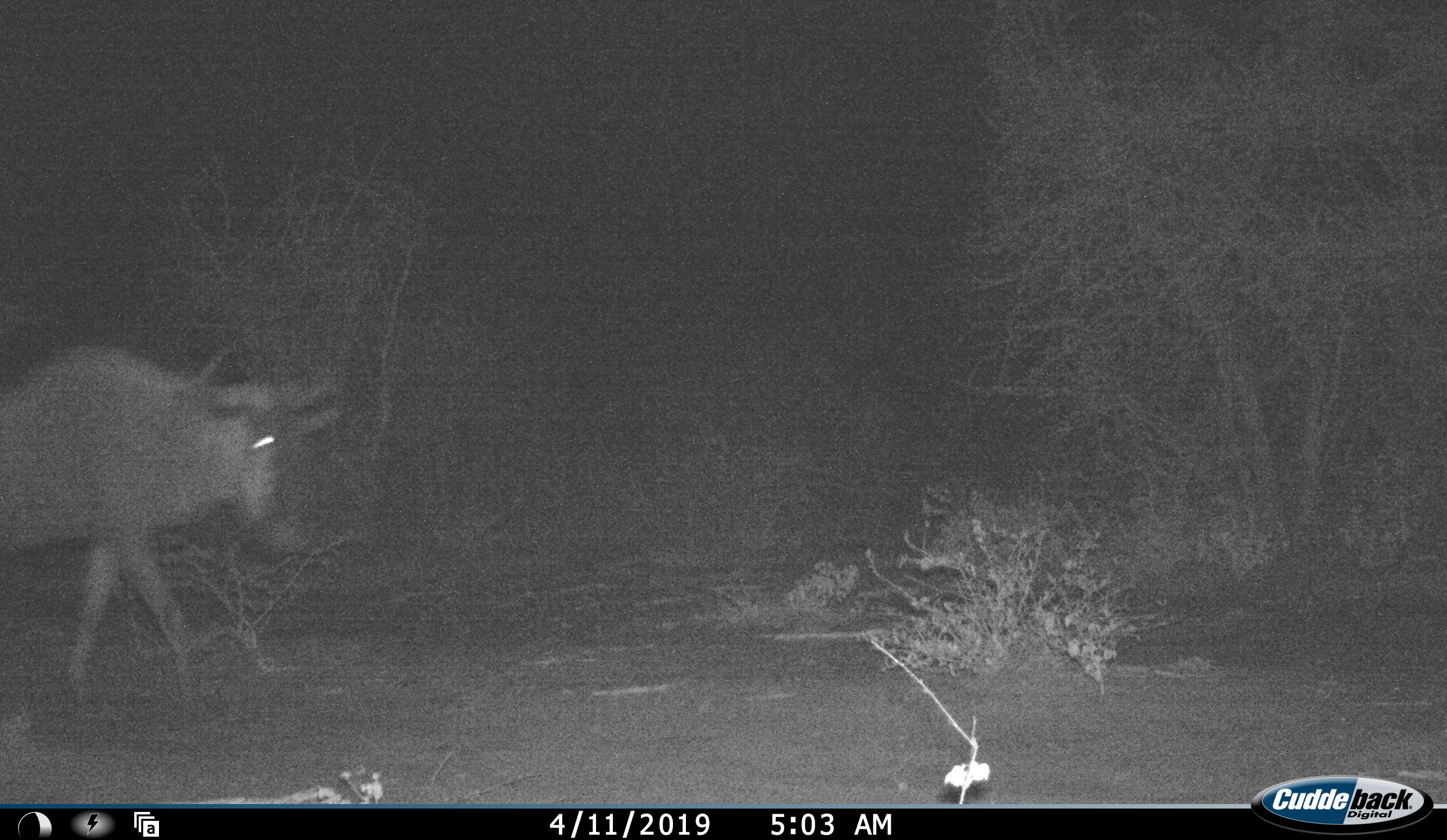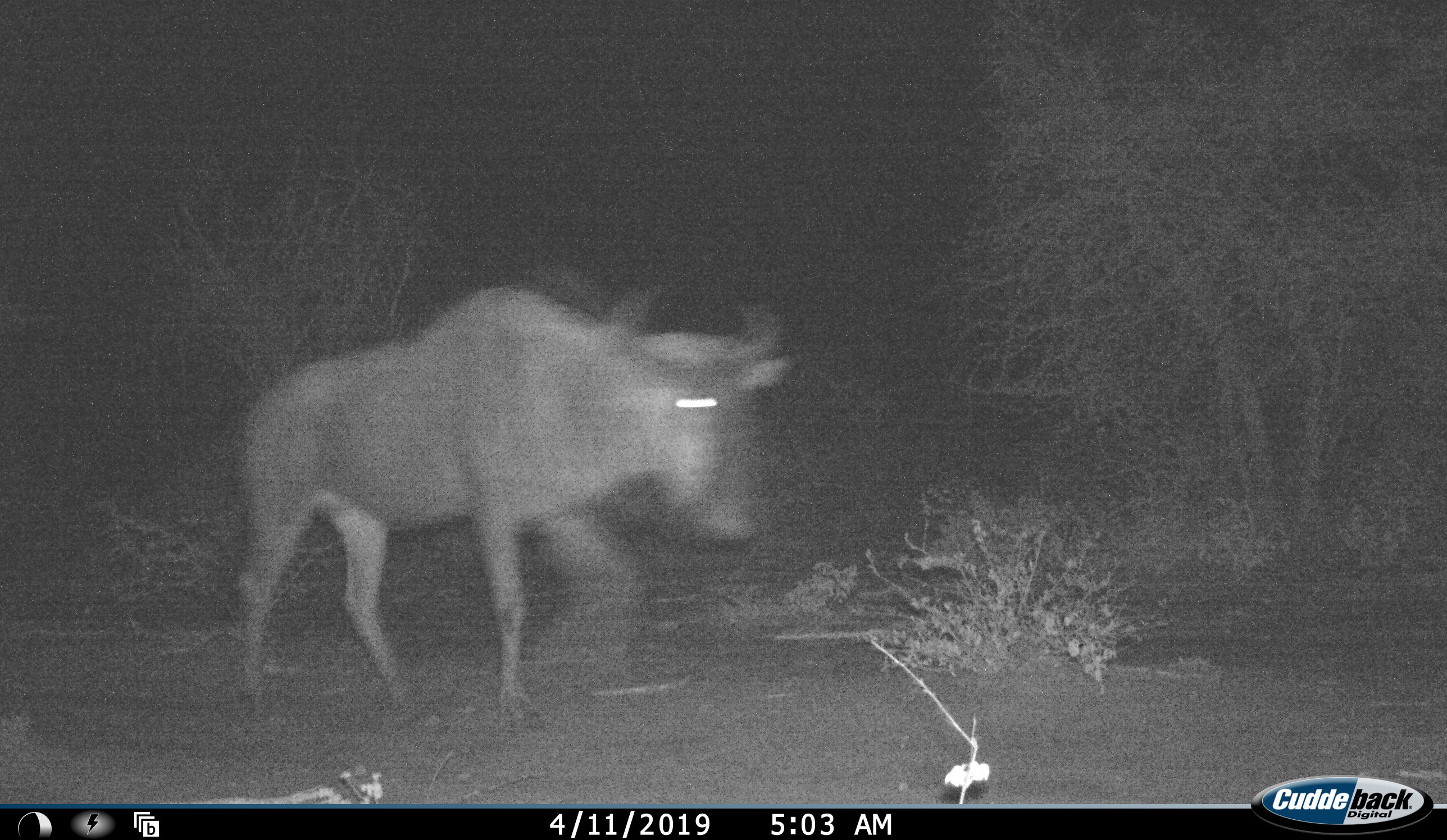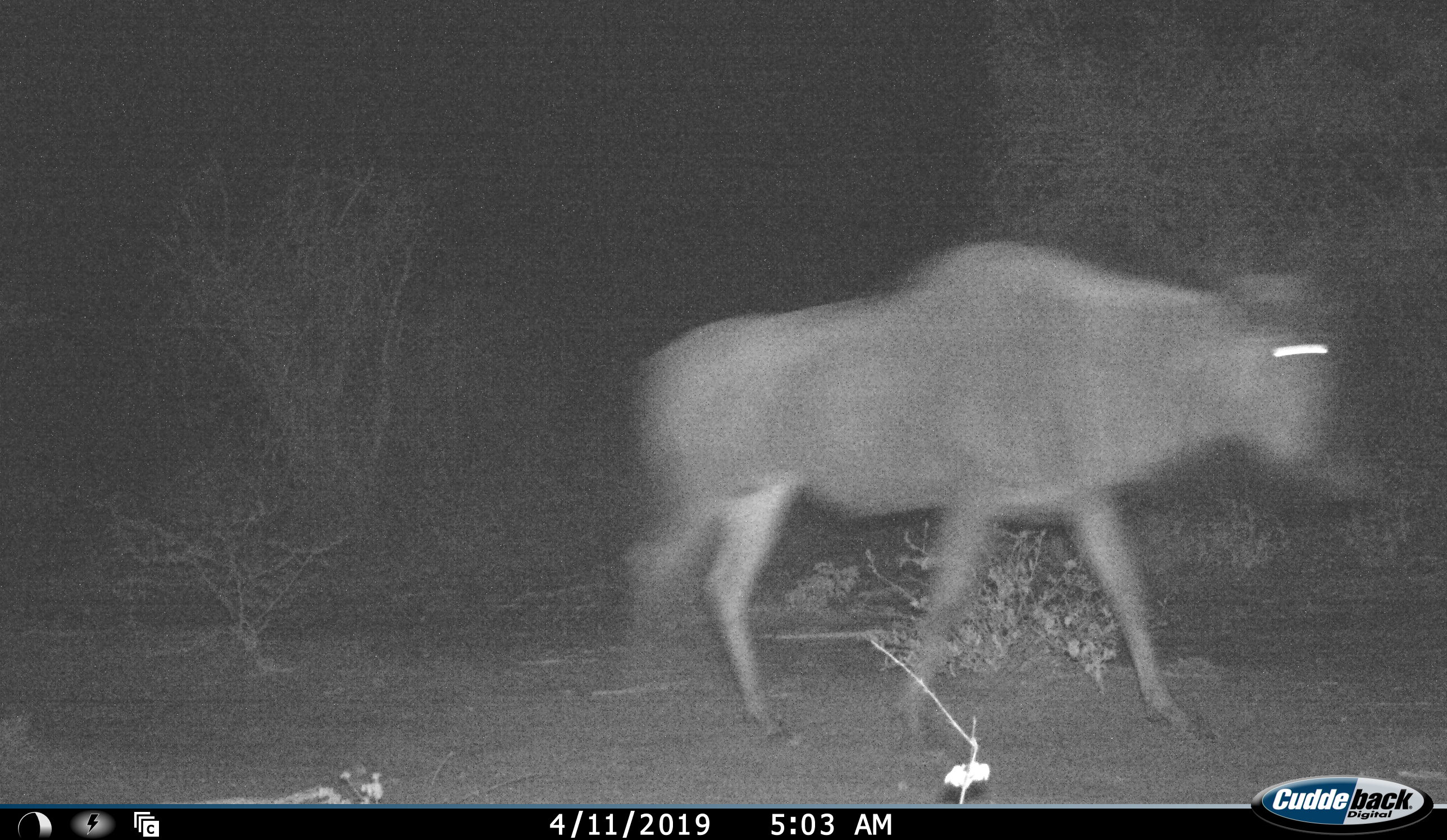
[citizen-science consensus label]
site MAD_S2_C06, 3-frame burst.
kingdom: Animalia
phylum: Chordata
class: Mammalia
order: Artiodactyla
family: Bovidae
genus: Connochaetes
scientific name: Connochaetes taurinus taurinus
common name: blue wildebeest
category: wildebeestblue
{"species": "wildebeestblue (blue wildebeest) (Connochaetes taurinus taurinus)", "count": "1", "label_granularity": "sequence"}